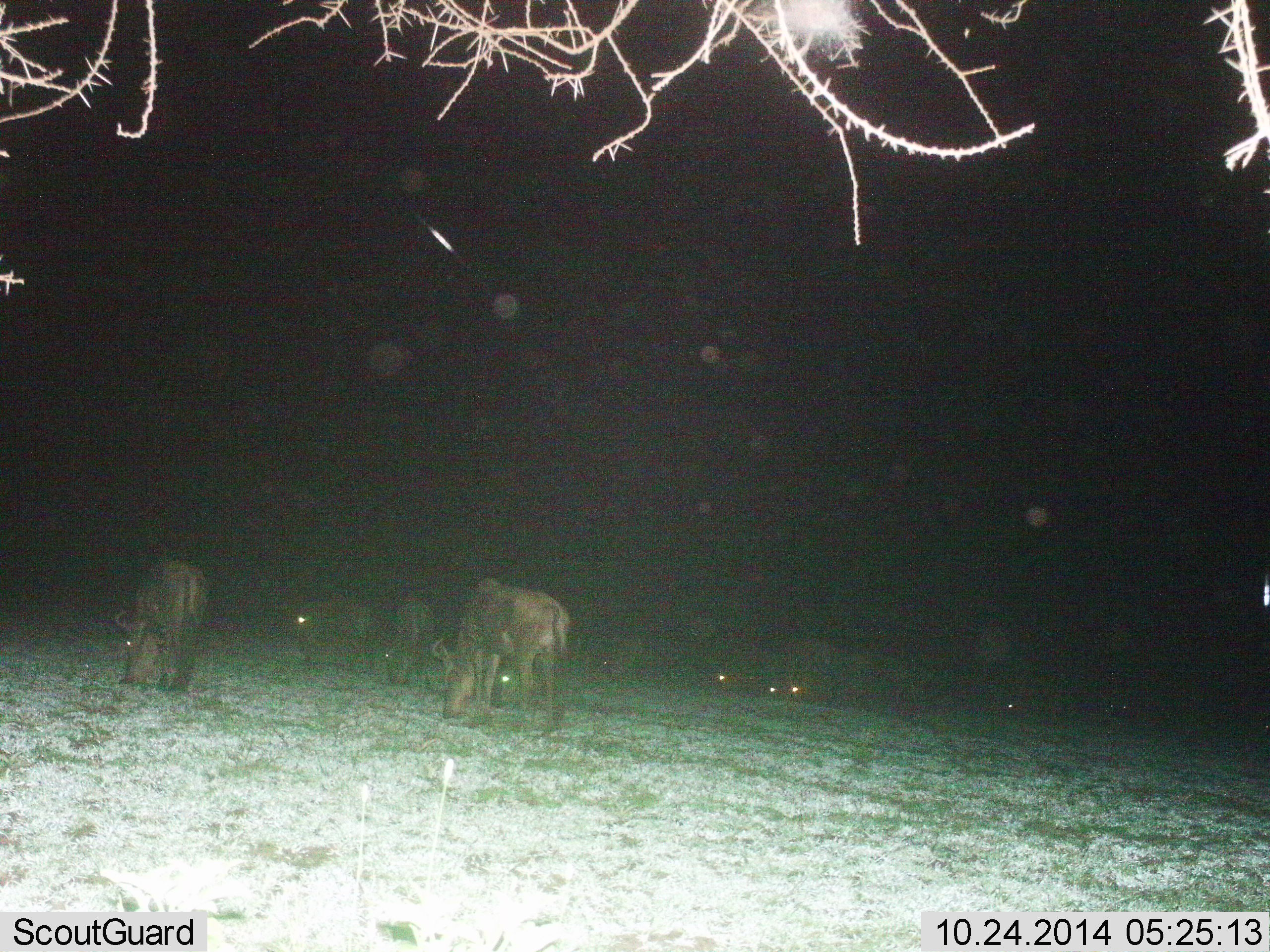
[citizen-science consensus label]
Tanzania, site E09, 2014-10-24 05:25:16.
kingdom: Animalia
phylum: Chordata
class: Mammalia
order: Artiodactyla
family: Bovidae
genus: Connochaetes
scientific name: Connochaetes taurinus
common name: blue wildebeest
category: wildebeest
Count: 10.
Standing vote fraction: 30%.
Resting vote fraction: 10%.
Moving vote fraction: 0%.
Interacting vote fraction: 0%.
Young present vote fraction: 0%.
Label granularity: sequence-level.